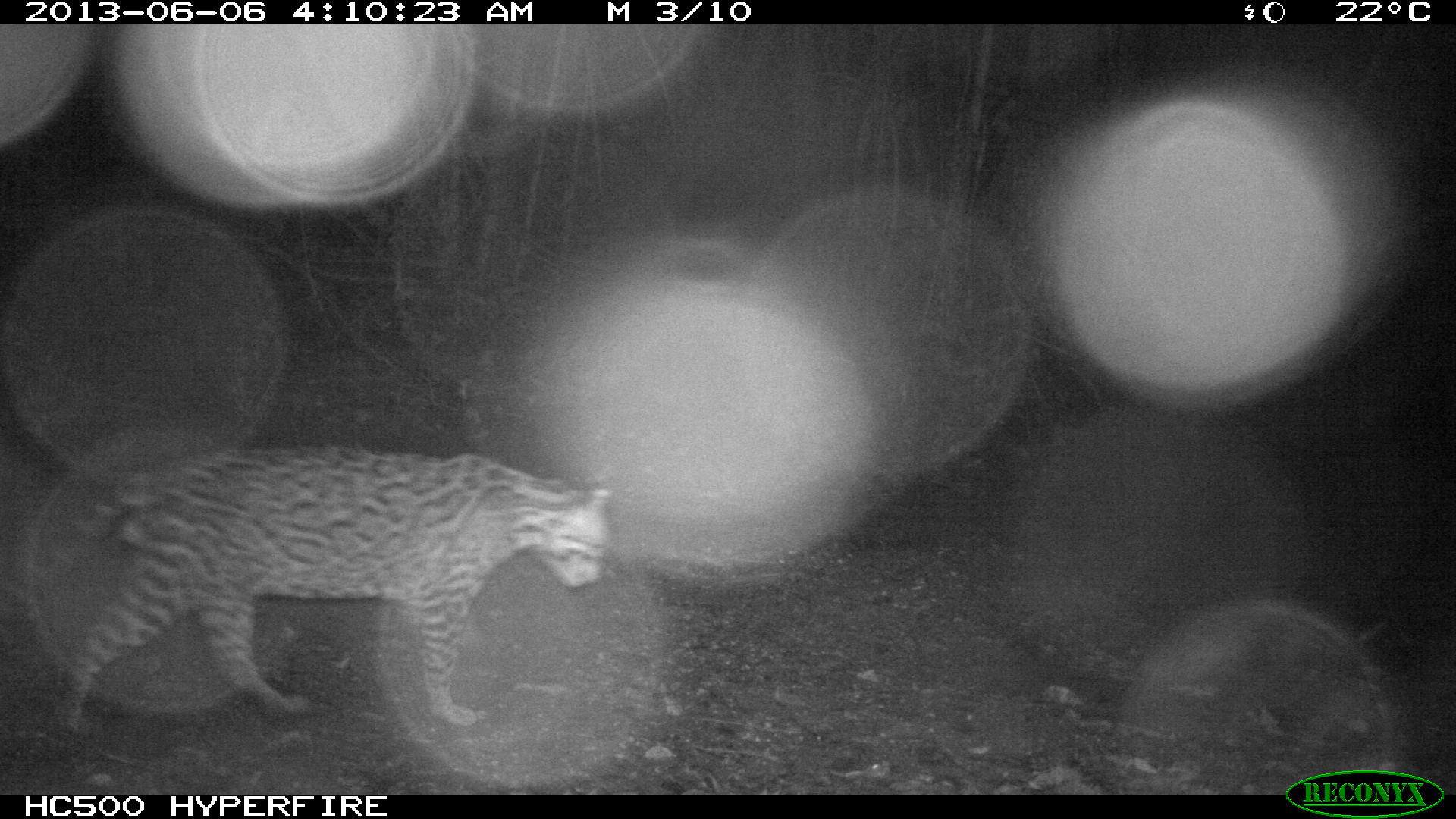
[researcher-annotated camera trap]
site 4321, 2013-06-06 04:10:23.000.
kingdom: Animalia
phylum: Chordata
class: Mammalia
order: Carnivora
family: Felidae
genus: Leopardus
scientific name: Leopardus pardalis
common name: ocelot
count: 1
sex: male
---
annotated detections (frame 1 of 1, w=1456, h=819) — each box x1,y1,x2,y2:
leopardus pardalis: 0,442,620,742